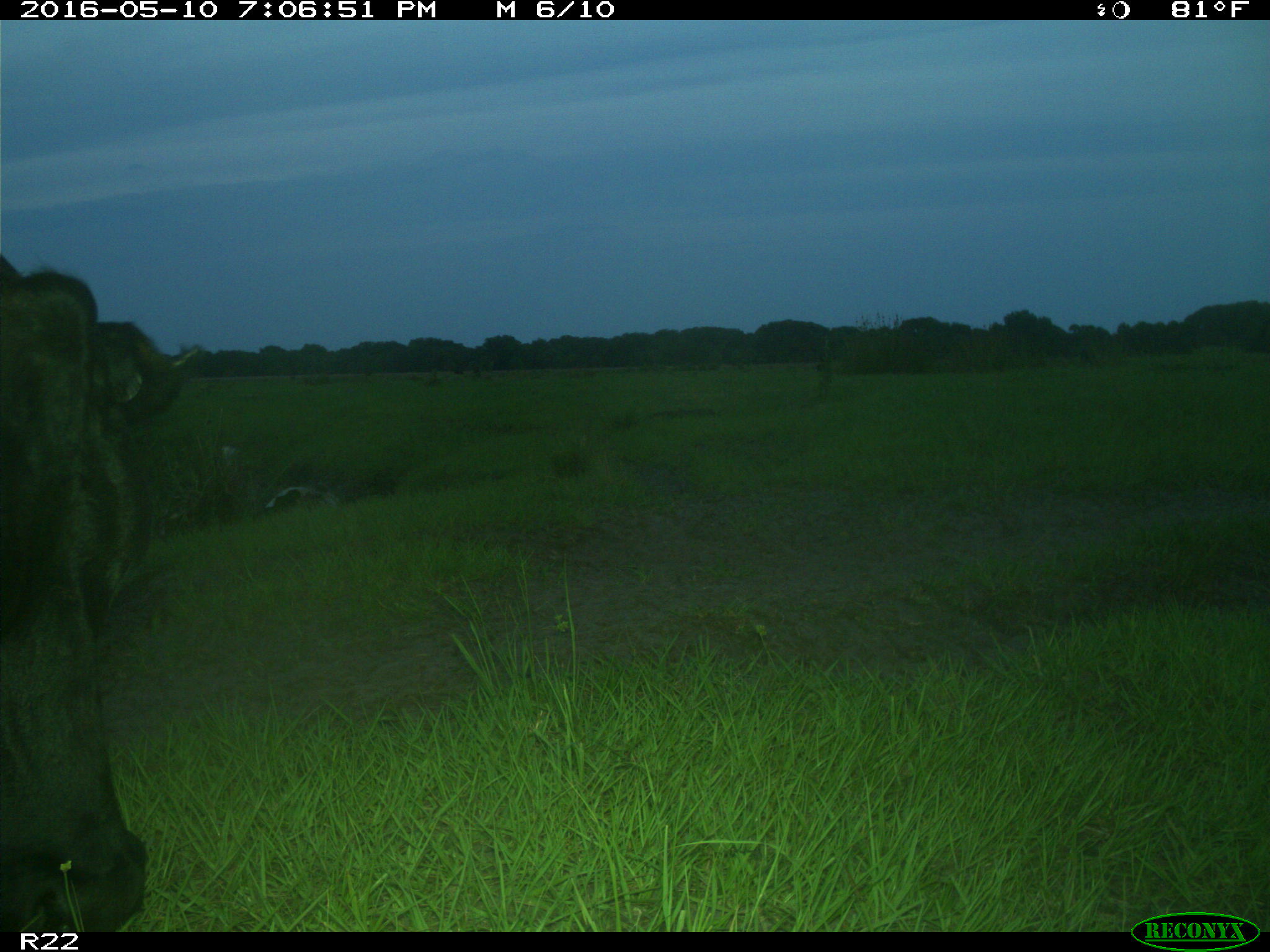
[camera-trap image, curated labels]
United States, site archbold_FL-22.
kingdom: Animalia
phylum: Chordata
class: Mammalia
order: Artiodactyla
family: Bovidae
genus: Bos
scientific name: Bos taurus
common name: domestic cow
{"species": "Bos taurus (domestic cow)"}